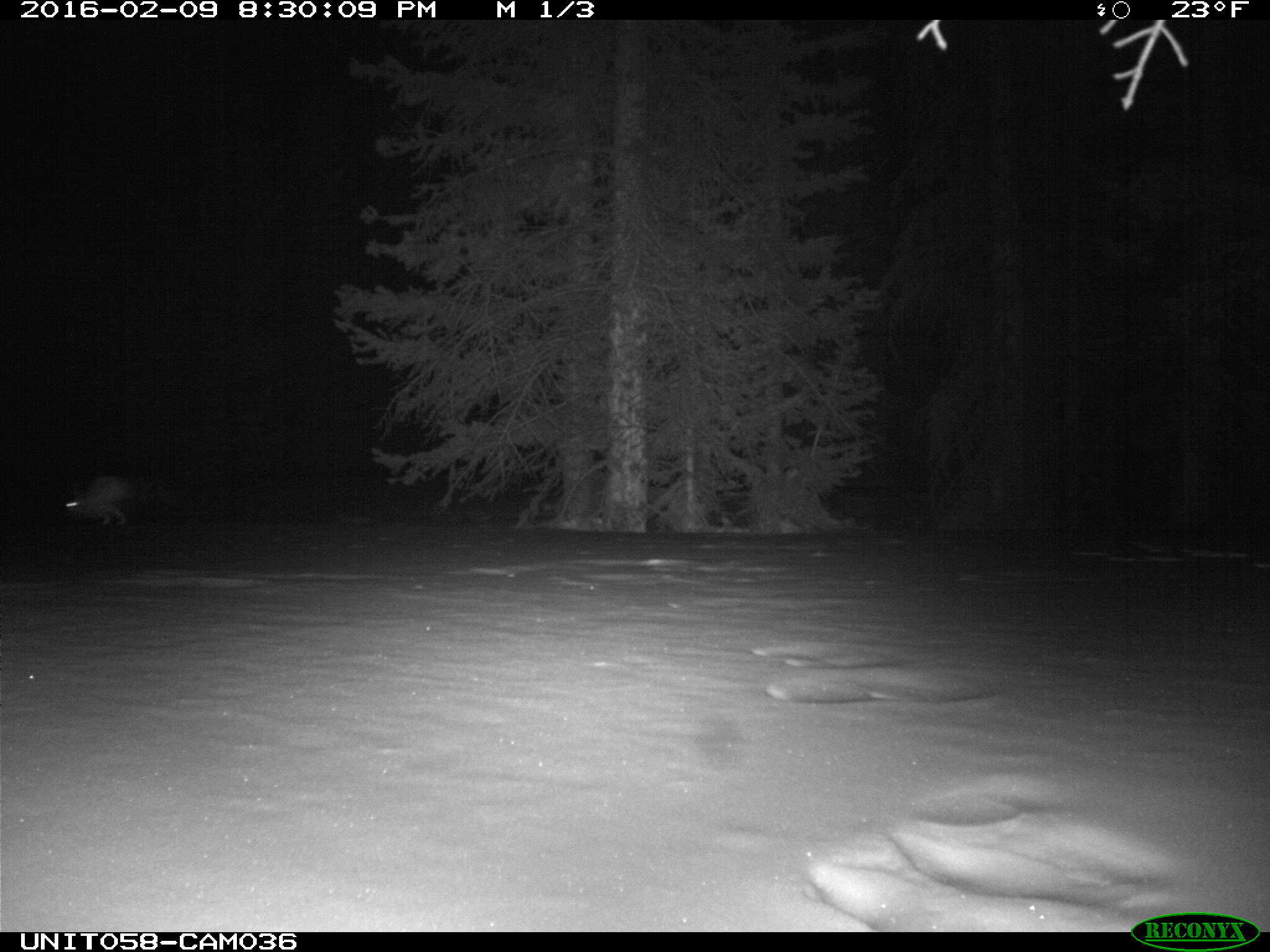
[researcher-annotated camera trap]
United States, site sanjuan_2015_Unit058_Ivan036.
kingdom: Animalia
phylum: Chordata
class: Mammalia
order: Lagomorpha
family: Leporidae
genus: Lepus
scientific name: Lepus americanus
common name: snowshoe hare